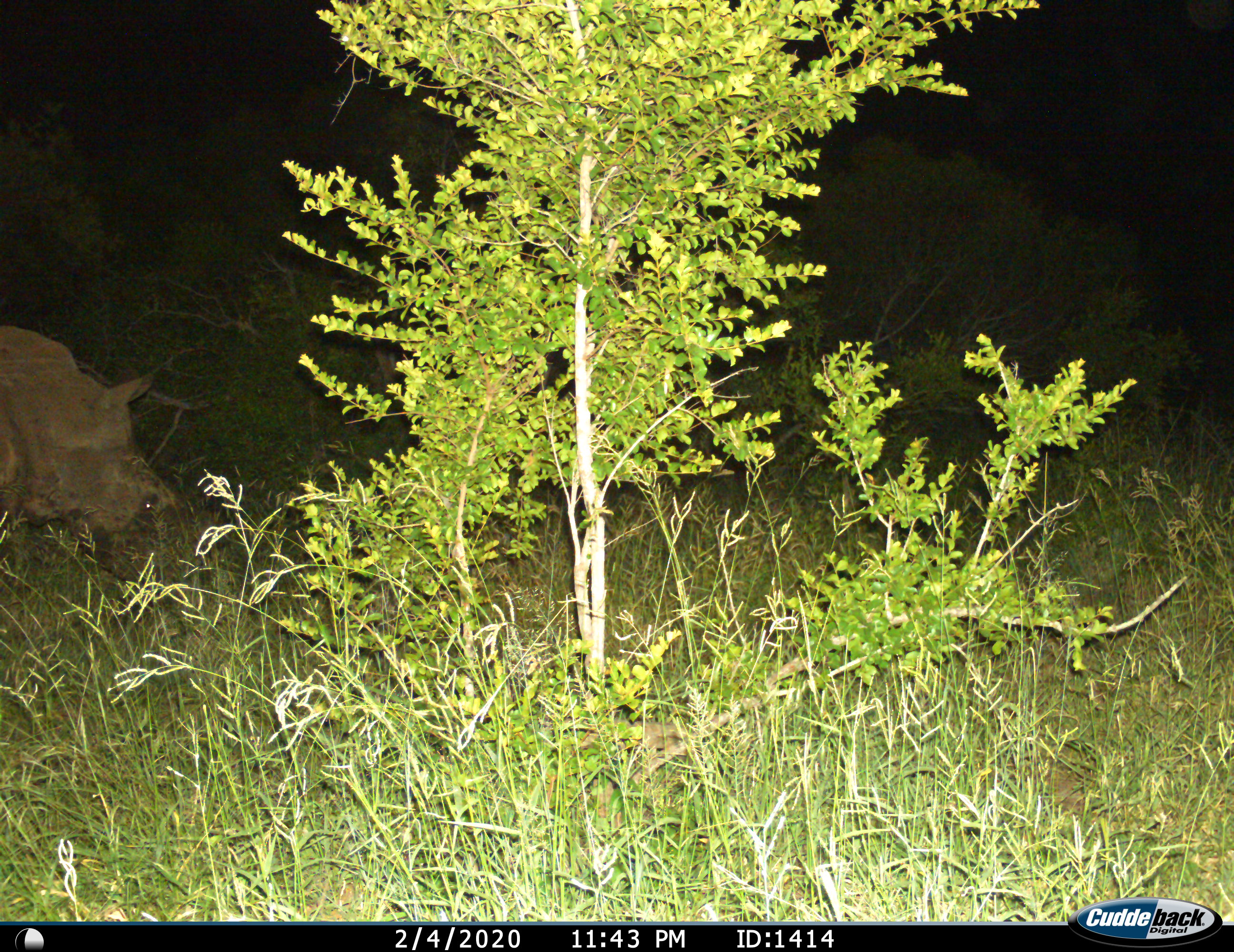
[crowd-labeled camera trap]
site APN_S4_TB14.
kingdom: Animalia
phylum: Chordata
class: Mammalia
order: Perissodactyla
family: Rhinocerotidae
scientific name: Rhinocerotidae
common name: unknown rhinoceros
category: rhinocerosunknown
Rhinocerosunknown (unknown rhinoceros) (Rhinocerotidae), count 1. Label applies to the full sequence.